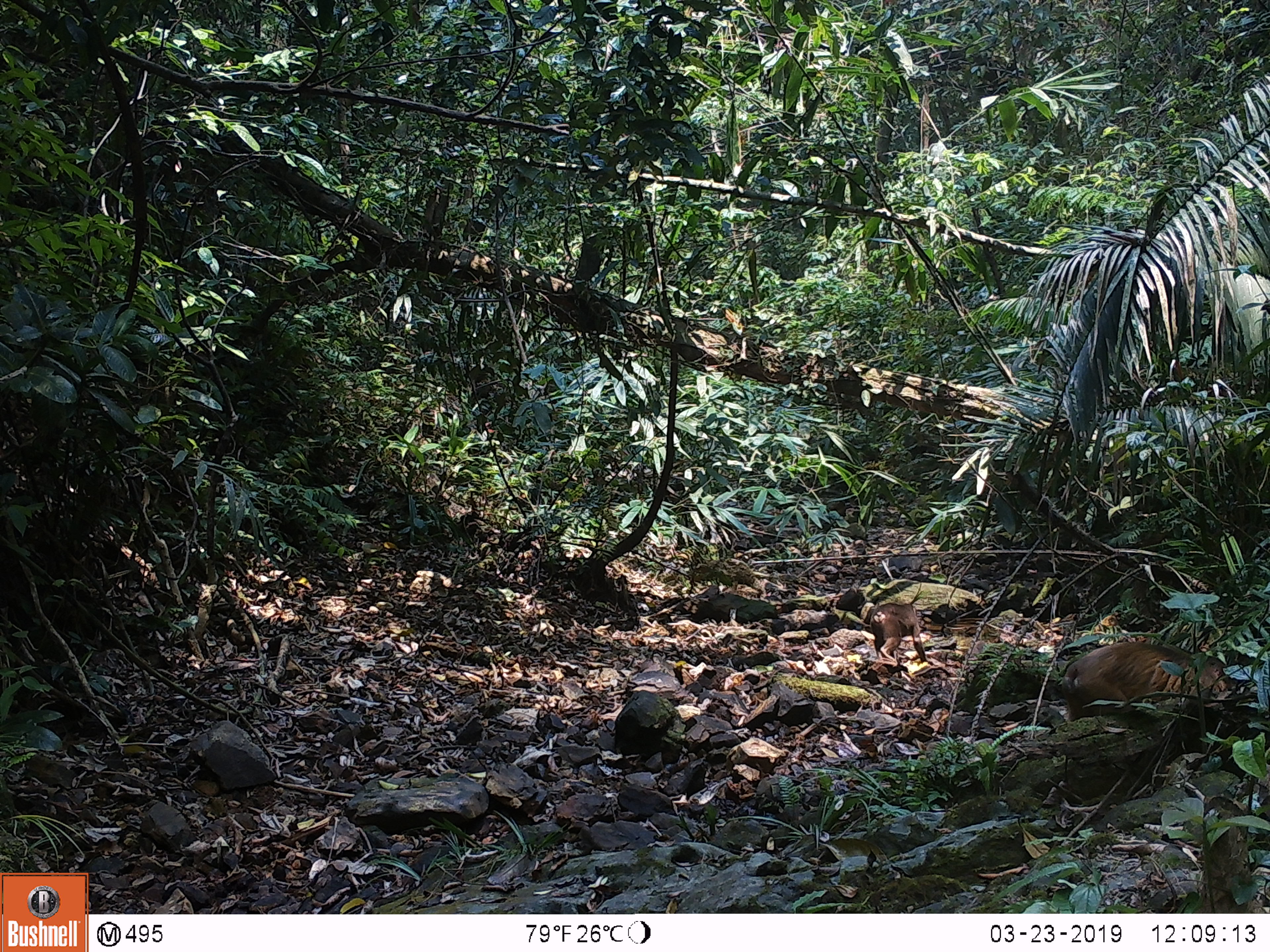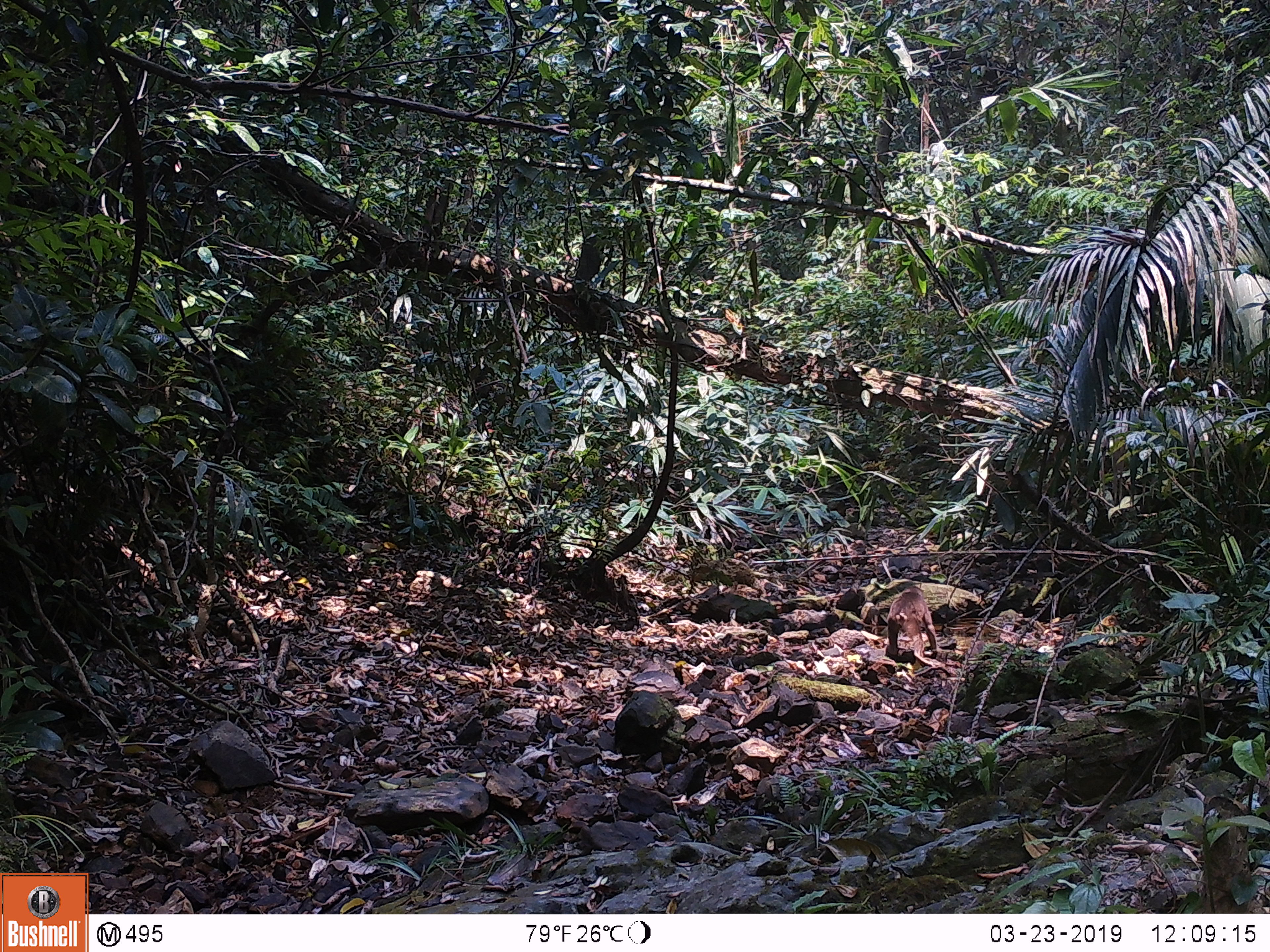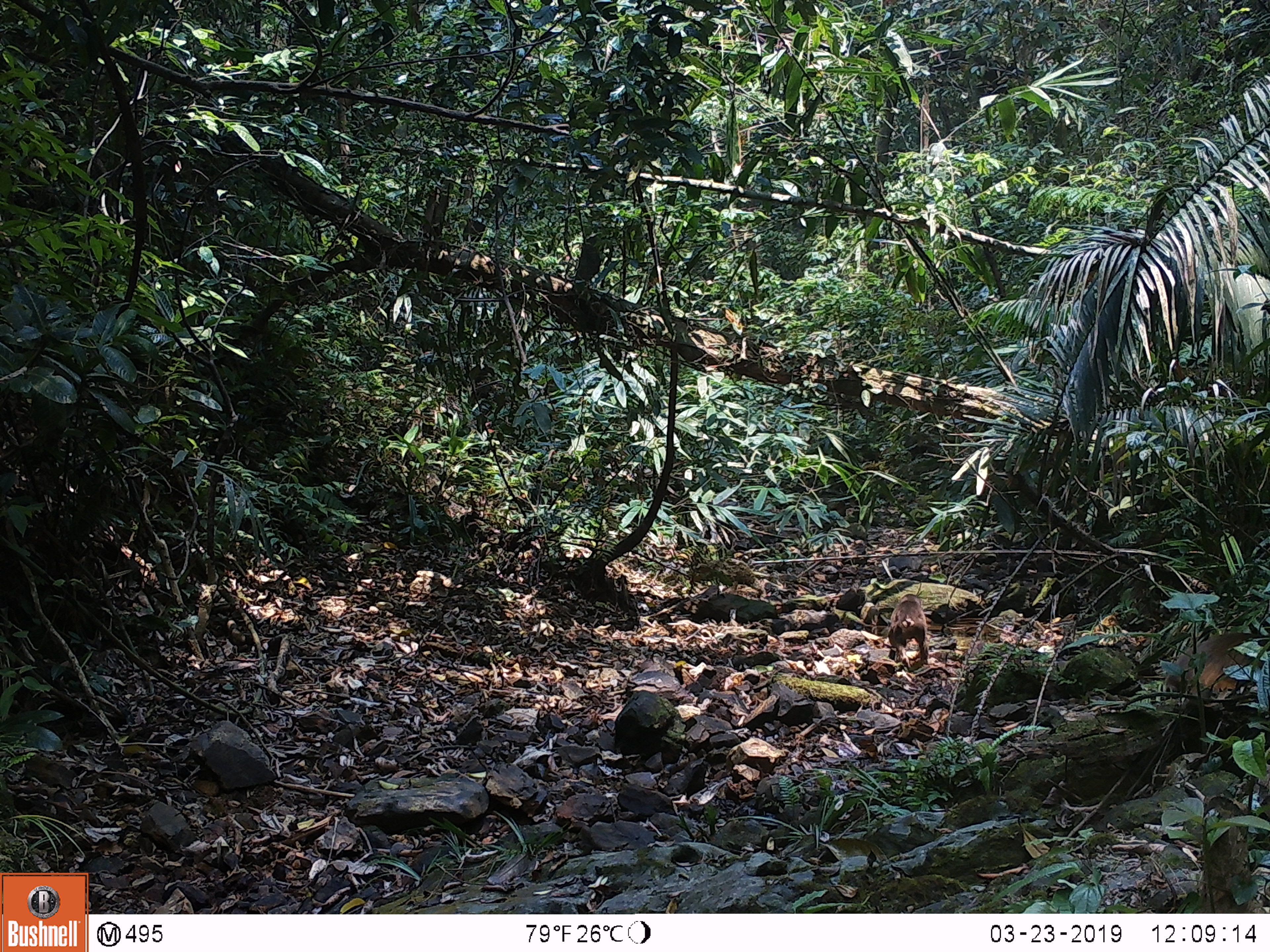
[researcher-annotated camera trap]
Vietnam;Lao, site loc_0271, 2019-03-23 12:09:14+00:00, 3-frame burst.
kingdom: Animalia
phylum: Chordata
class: Mammalia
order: Primates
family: Cercopithecidae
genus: Macaca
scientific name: Macaca arctoides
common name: stump-tailed macaque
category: stump tailed macaque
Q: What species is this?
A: Stump tailed macaque (stump-tailed macaque) (Macaca arctoides).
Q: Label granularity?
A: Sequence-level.